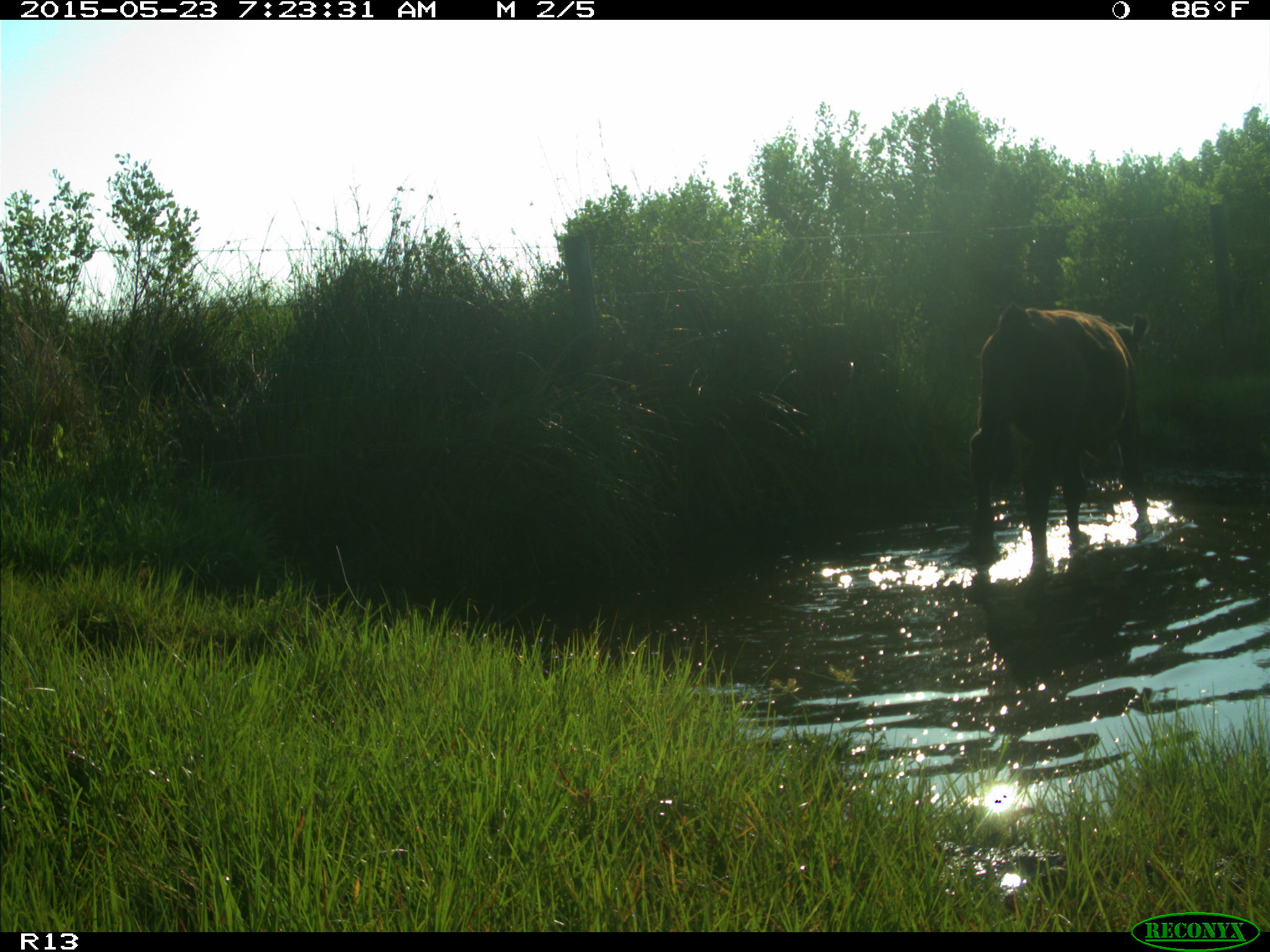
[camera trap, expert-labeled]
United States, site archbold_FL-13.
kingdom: Animalia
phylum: Chordata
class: Mammalia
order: Artiodactyla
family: Bovidae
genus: Bos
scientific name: Bos taurus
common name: domestic cow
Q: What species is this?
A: Bos taurus (domestic cow).